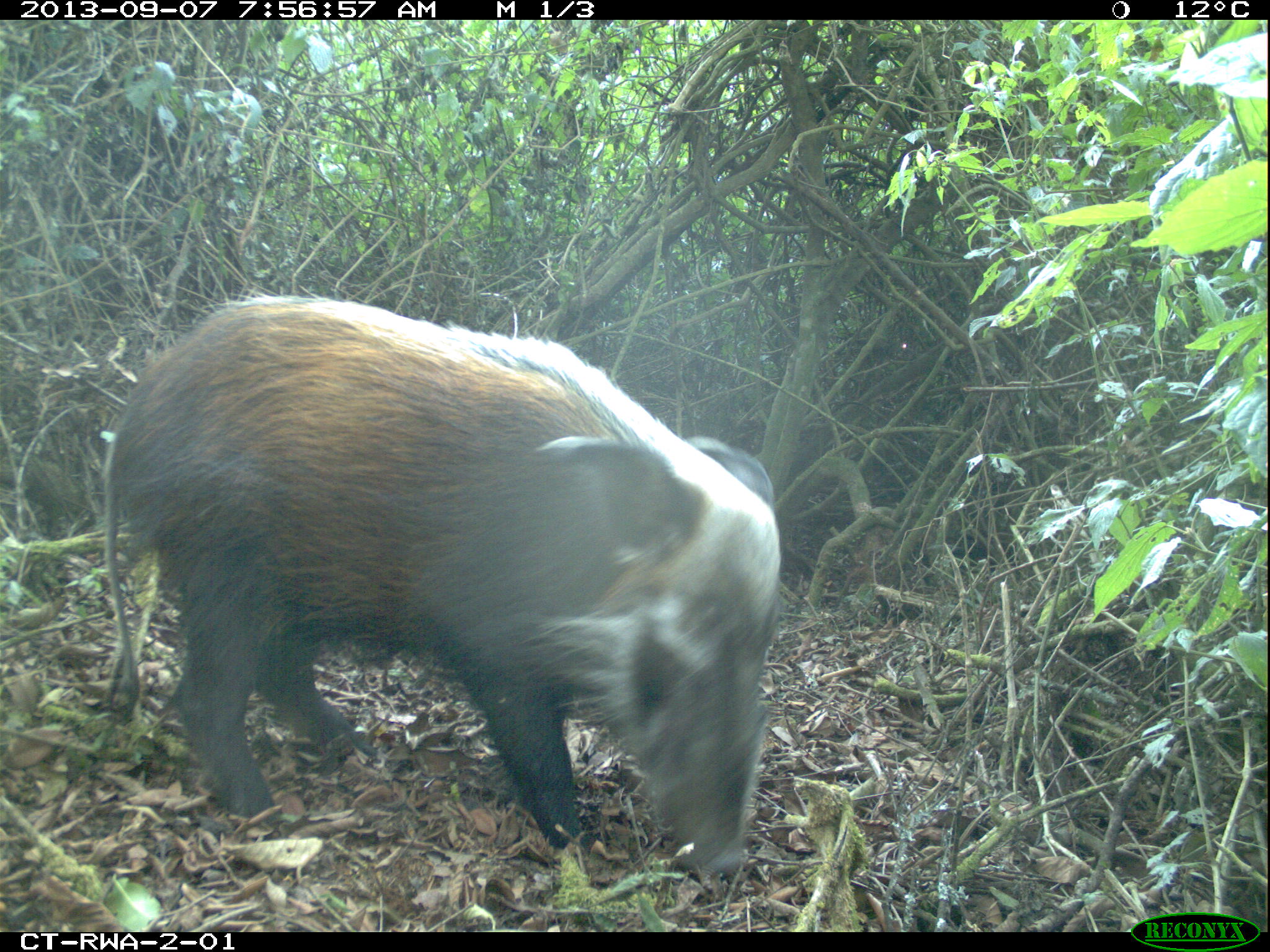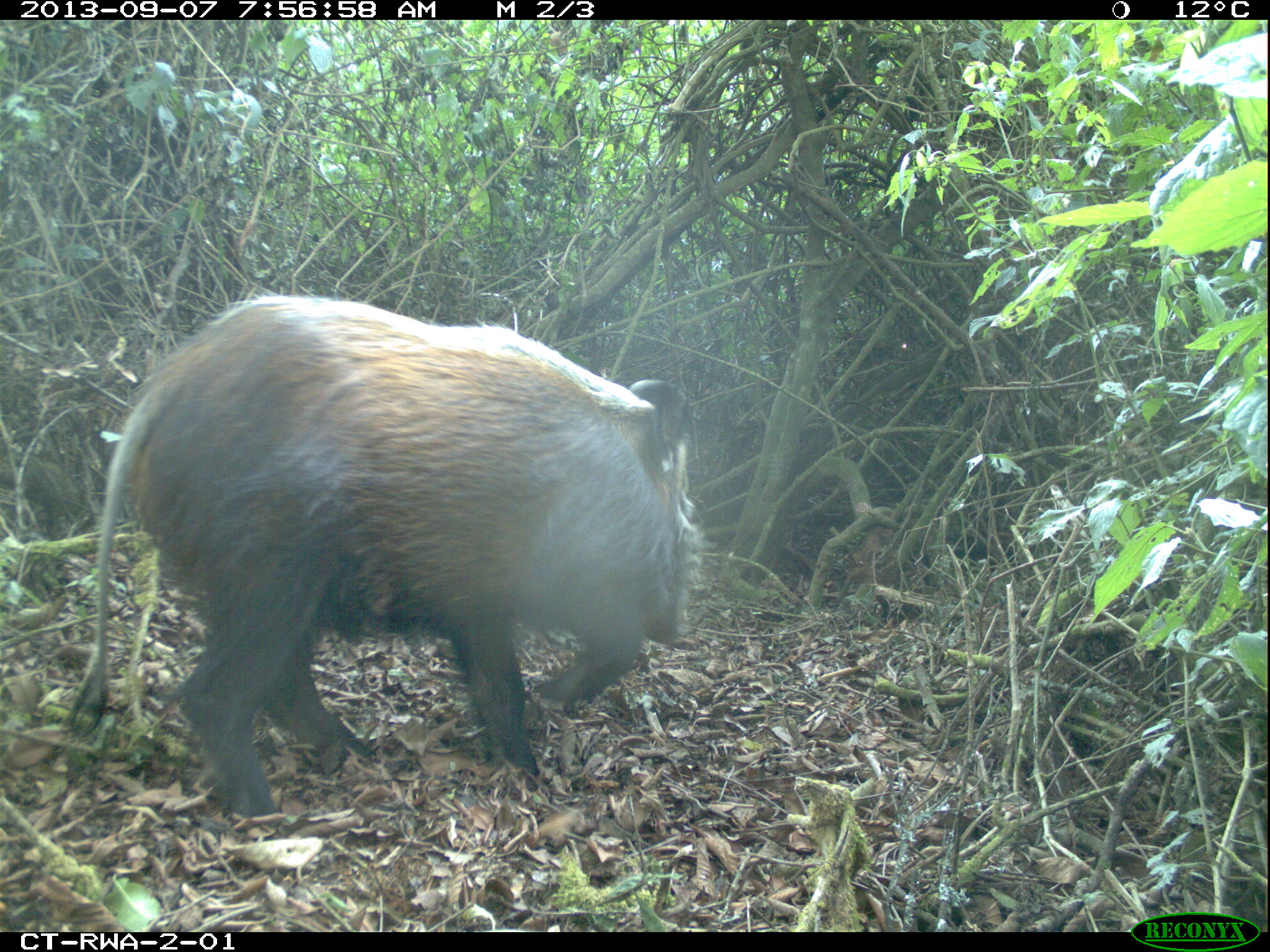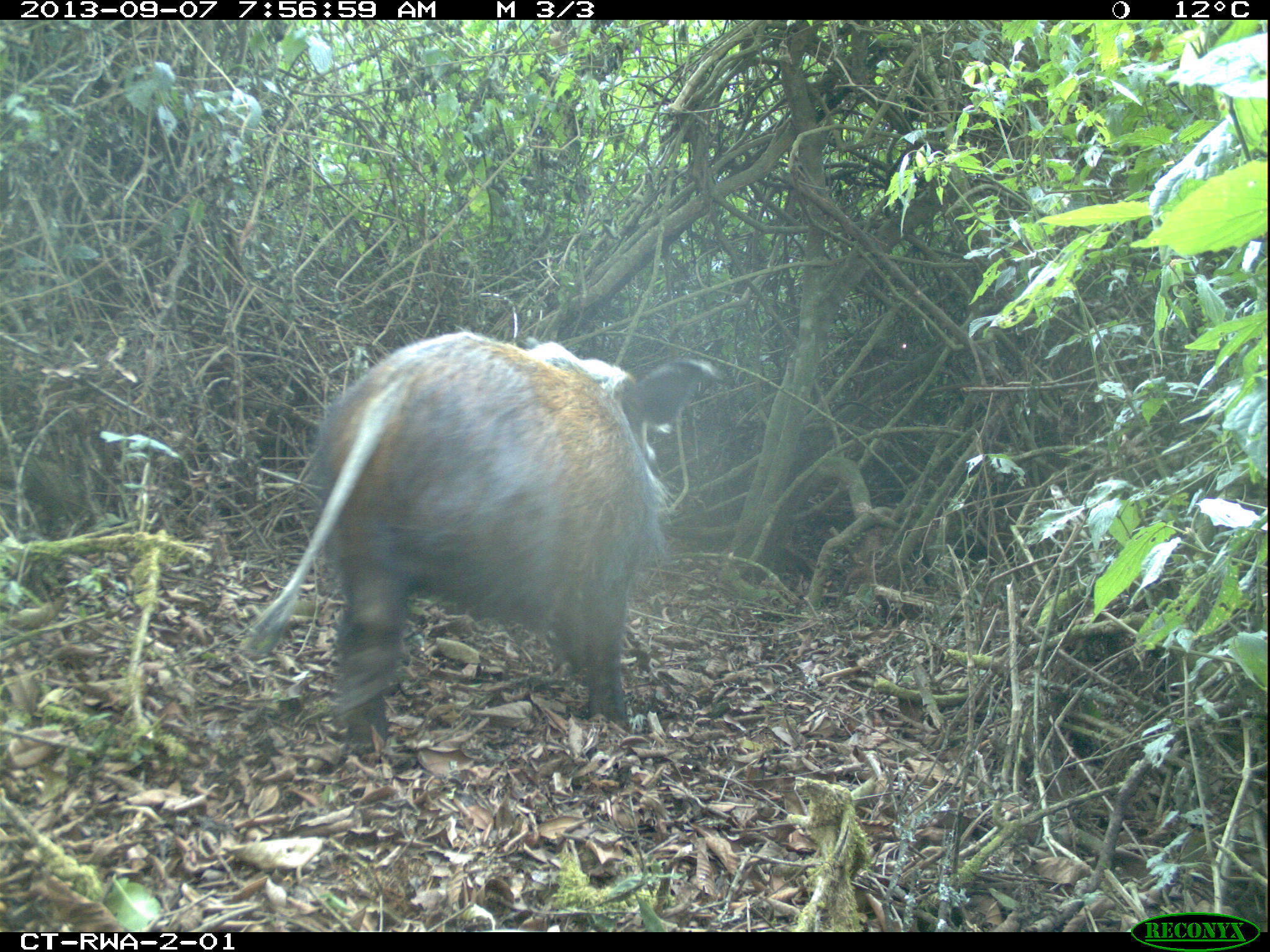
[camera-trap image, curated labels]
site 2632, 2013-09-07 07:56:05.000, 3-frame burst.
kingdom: Animalia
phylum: Chordata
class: Mammalia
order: Artiodactyla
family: Suidae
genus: Potamochoerus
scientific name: Potamochoerus larvatus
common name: bushpig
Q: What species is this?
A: Potamochoerus larvatus (bushpig).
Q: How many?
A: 4.